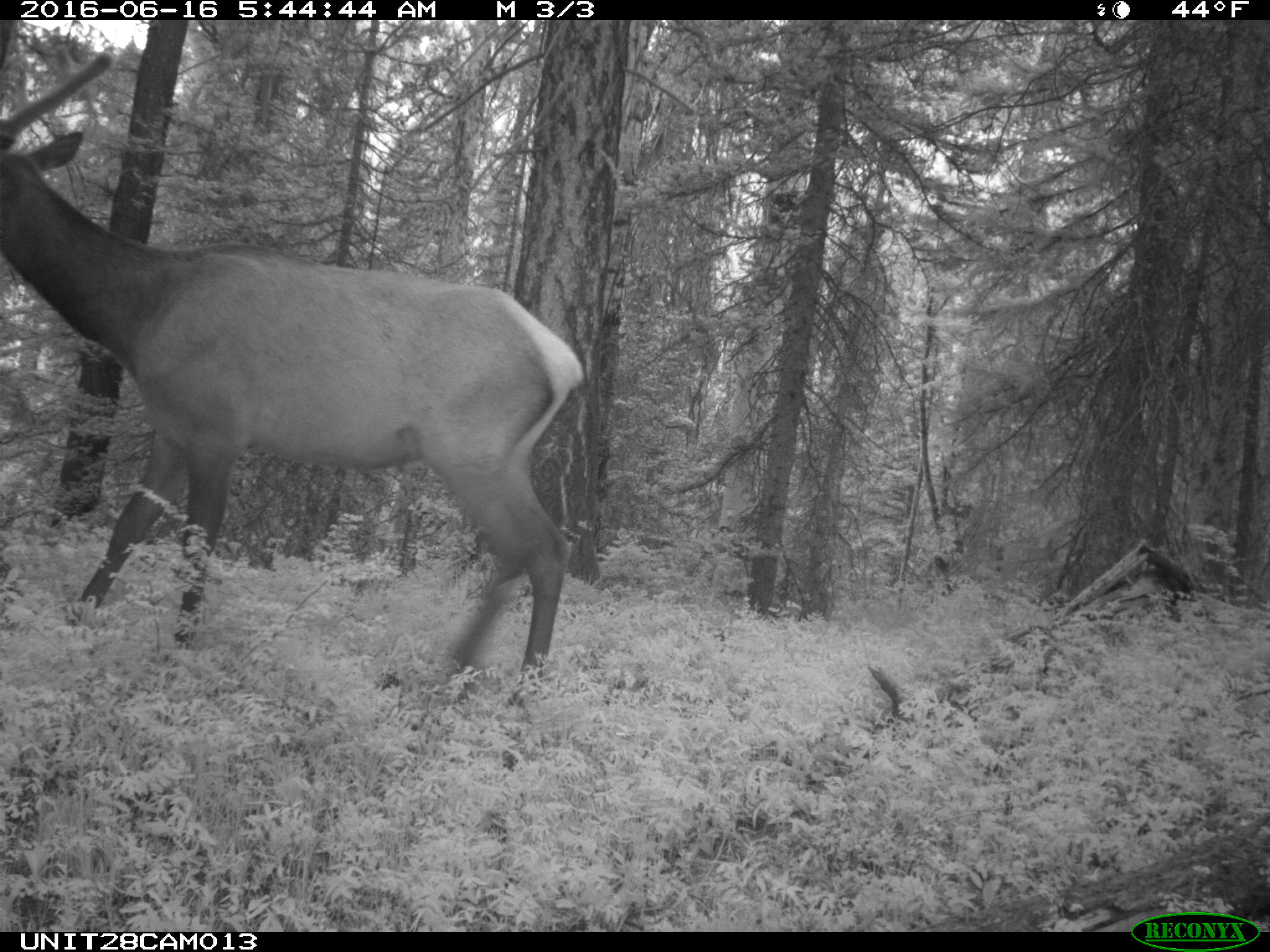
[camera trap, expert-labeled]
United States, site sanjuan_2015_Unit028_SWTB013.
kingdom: Animalia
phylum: Chordata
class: Mammalia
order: Artiodactyla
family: Cervidae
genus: Cervus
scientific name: Cervus elaphus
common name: red deer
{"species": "Cervus elaphus (red deer)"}